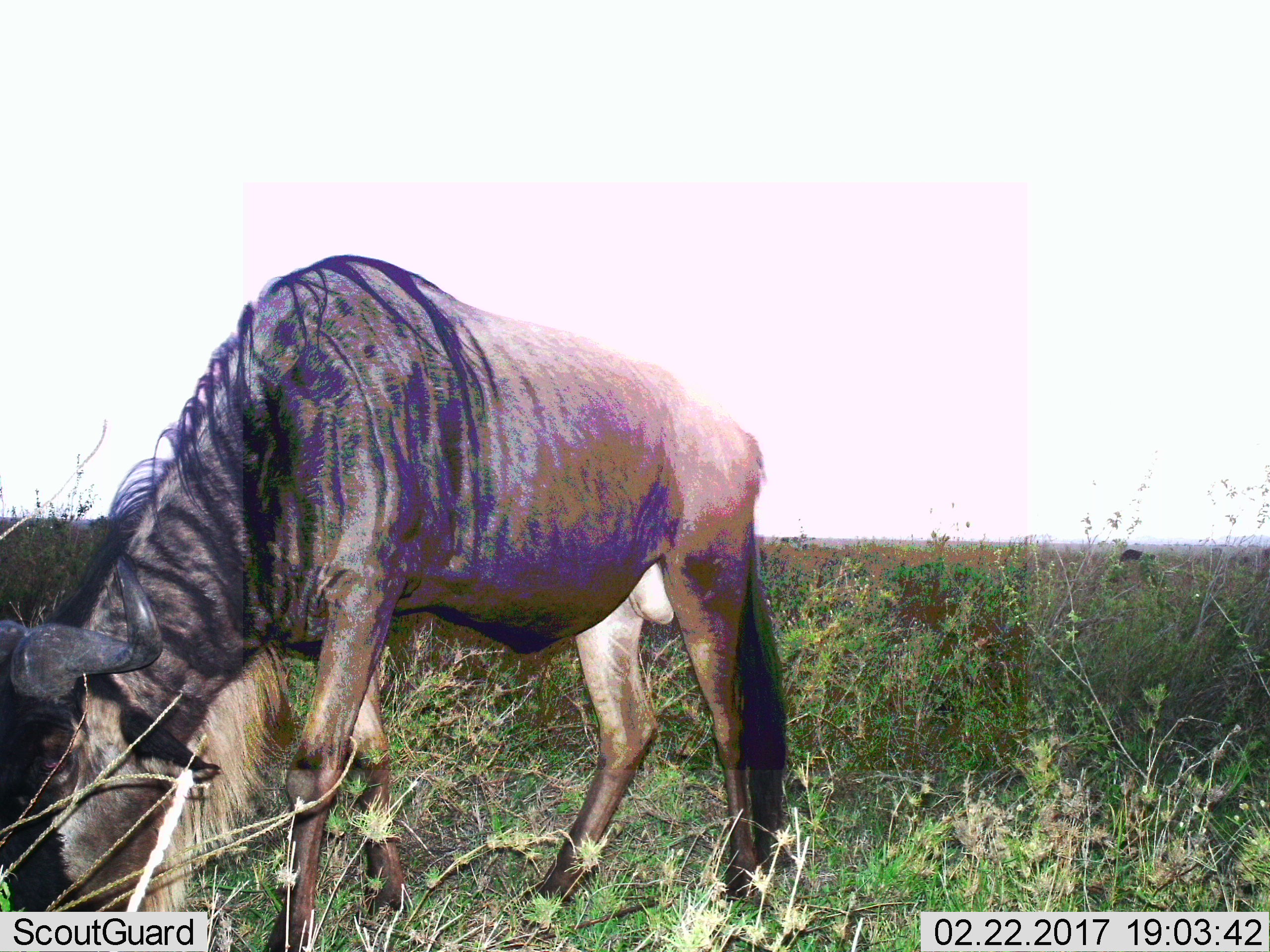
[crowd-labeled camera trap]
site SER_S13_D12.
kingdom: Animalia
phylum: Chordata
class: Mammalia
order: Artiodactyla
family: Bovidae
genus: Connochaetes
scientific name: Connochaetes taurinus taurinus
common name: blue wildebeest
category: wildebeestblue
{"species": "wildebeestblue (blue wildebeest) (Connochaetes taurinus taurinus)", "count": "1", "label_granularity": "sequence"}